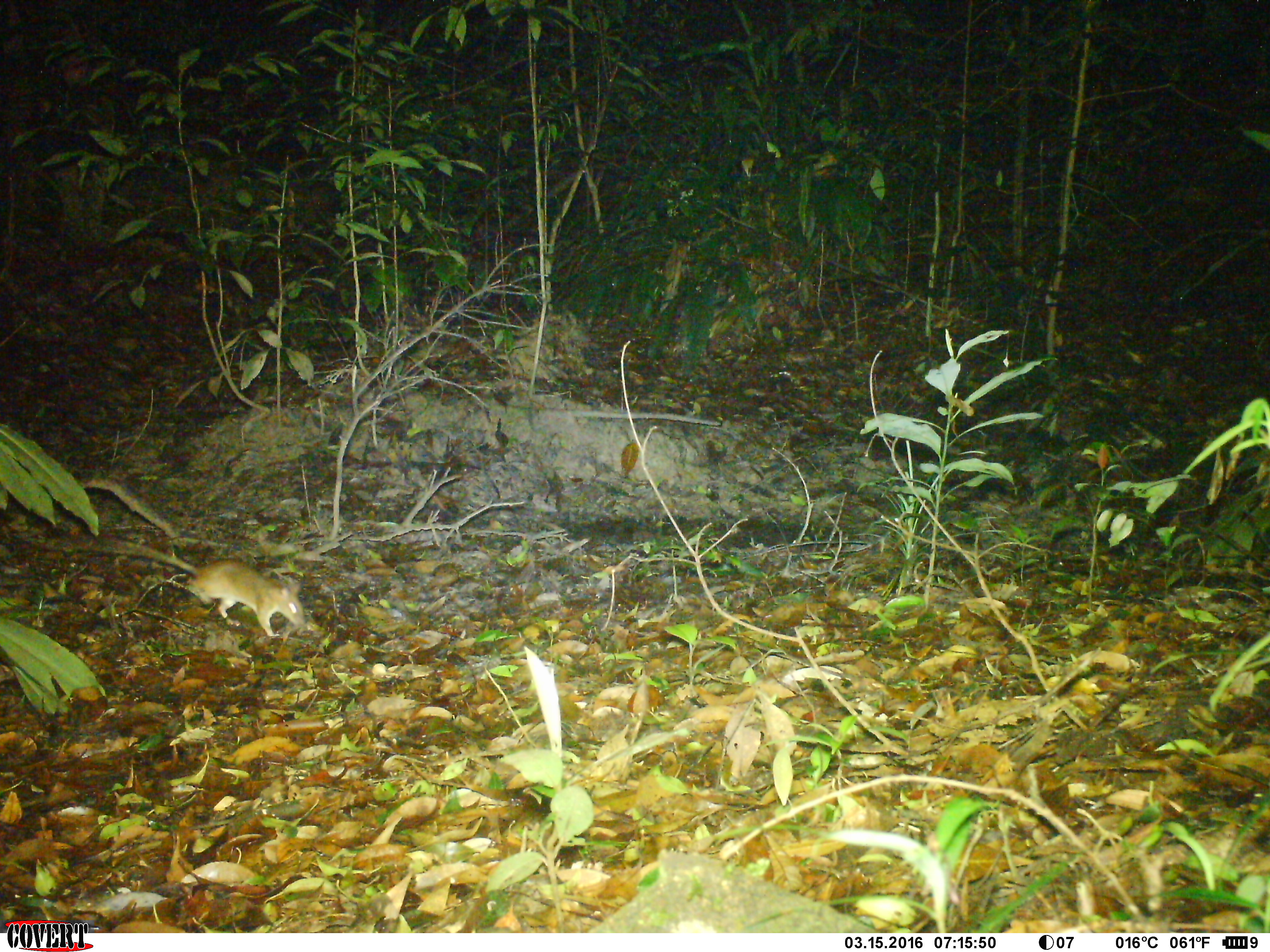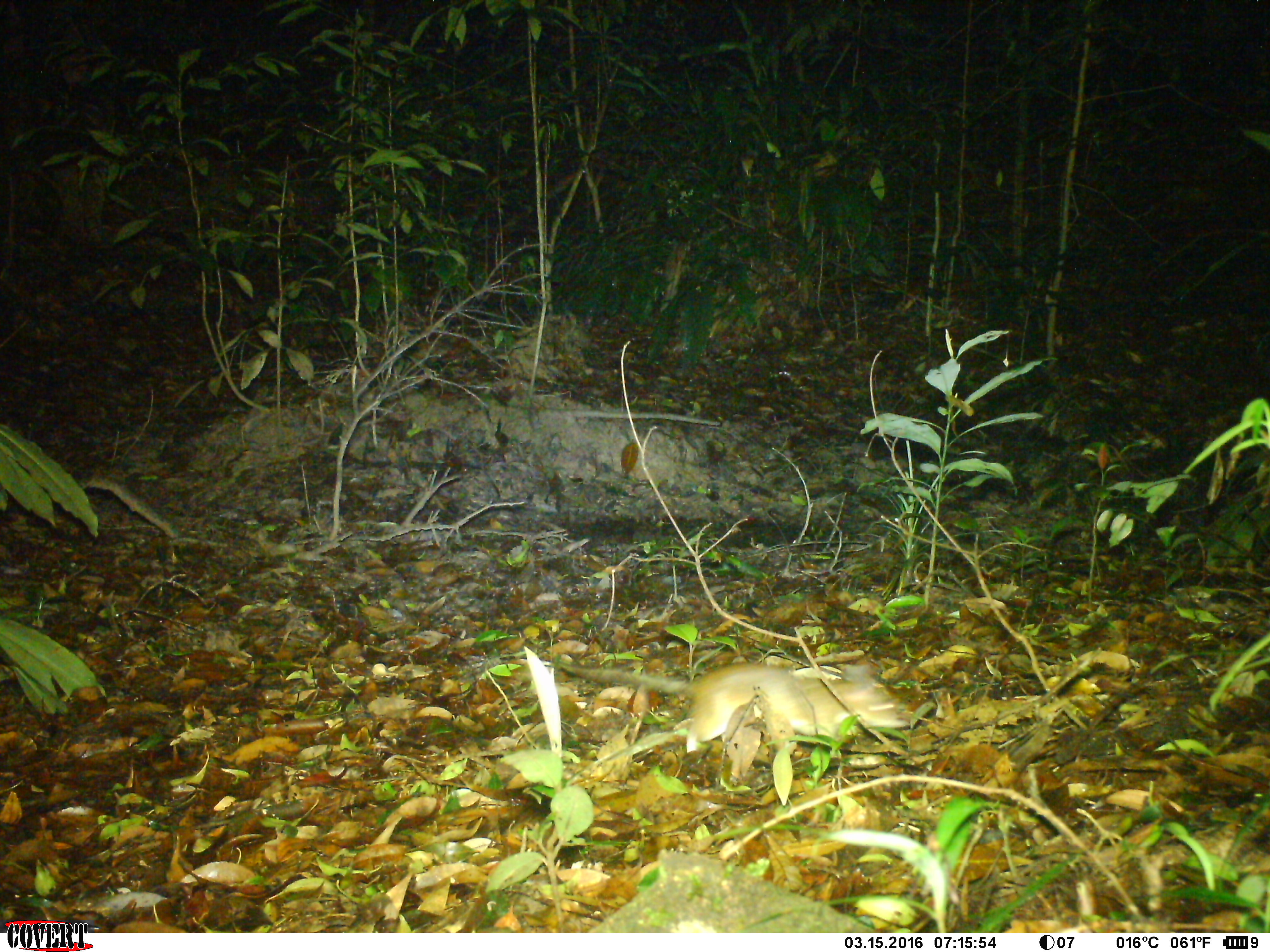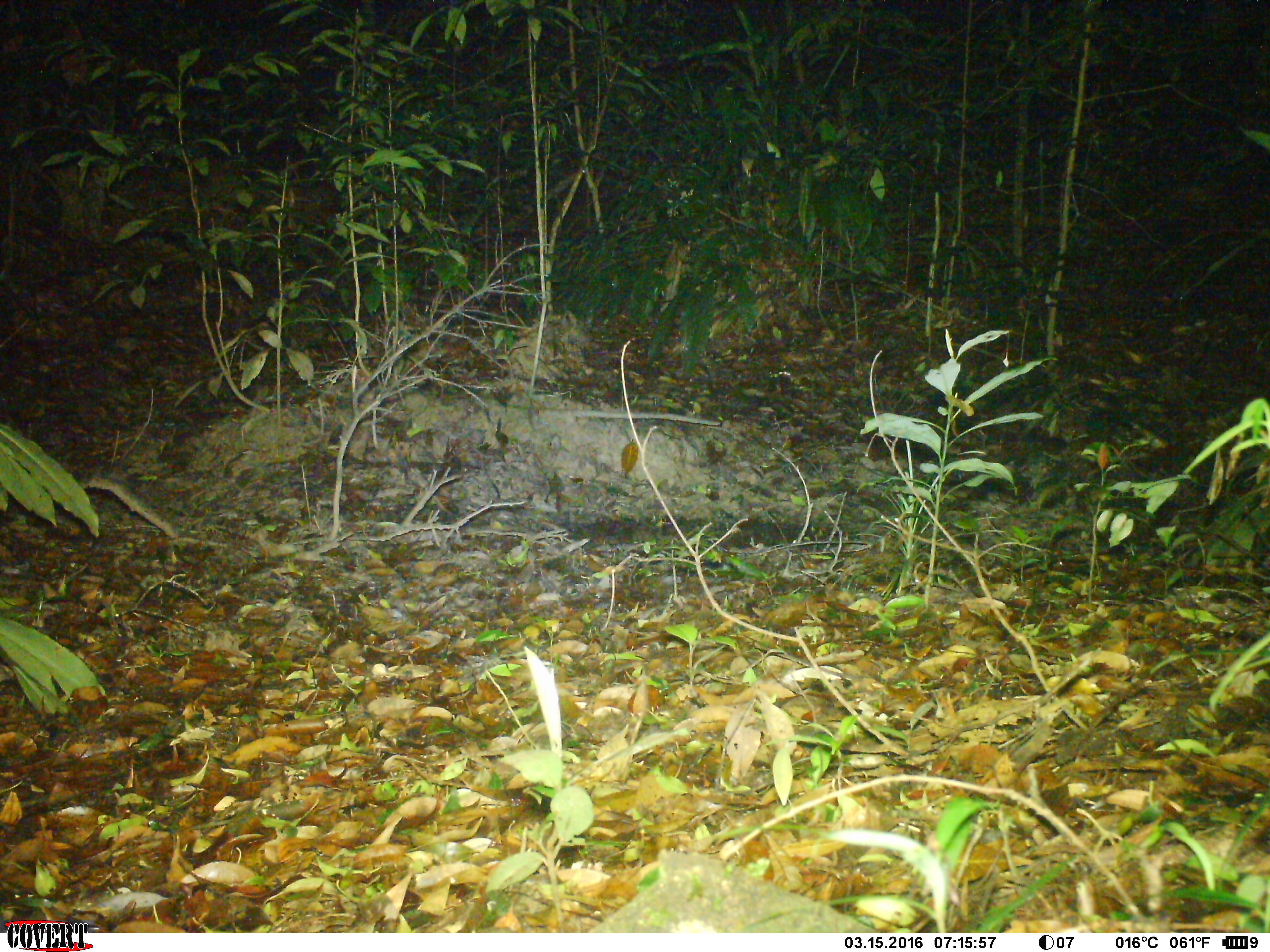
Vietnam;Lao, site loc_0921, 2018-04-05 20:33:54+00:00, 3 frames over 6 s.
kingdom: Animalia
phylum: Chordata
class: Mammalia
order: Rodentia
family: Muridae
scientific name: Muridae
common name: old-world mice and rats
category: unidentified murid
Unidentified murid (old-world mice and rats) (Muridae). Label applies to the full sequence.